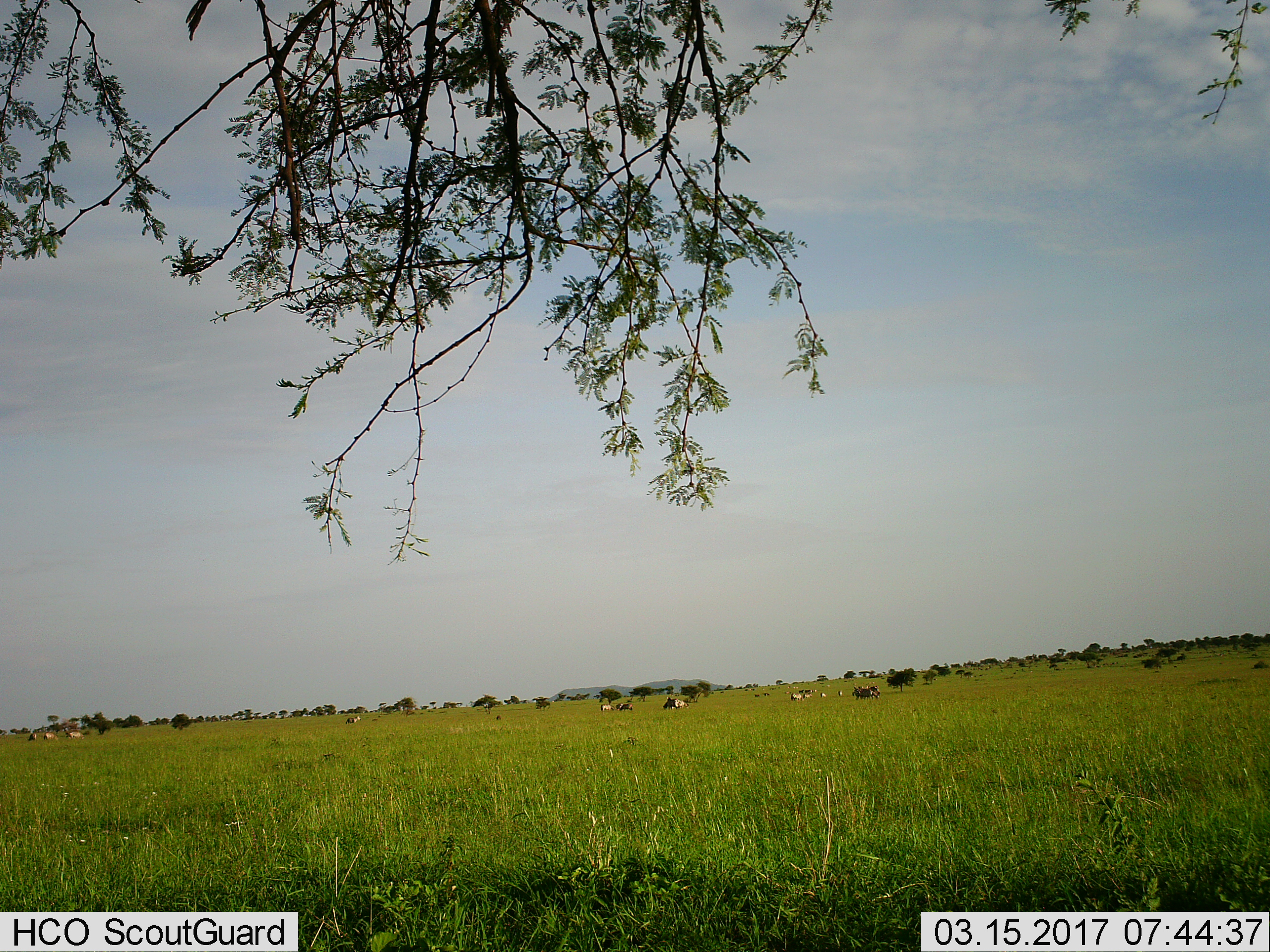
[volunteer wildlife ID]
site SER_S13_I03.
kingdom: Animalia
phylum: Chordata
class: Mammalia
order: Perissodactyla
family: Equidae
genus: Equus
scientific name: Equus quagga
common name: plains zebra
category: zebraplains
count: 11-50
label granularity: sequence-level